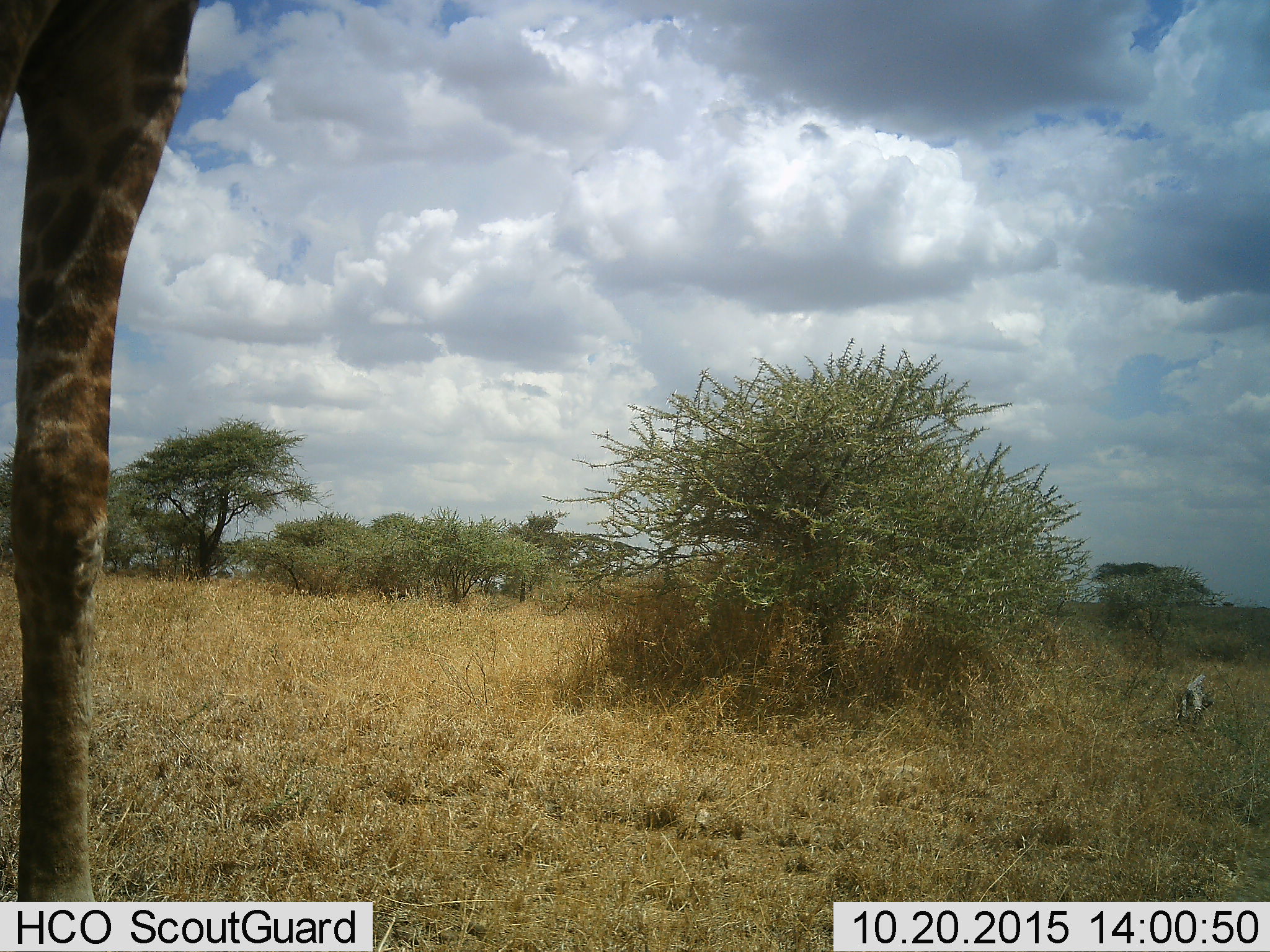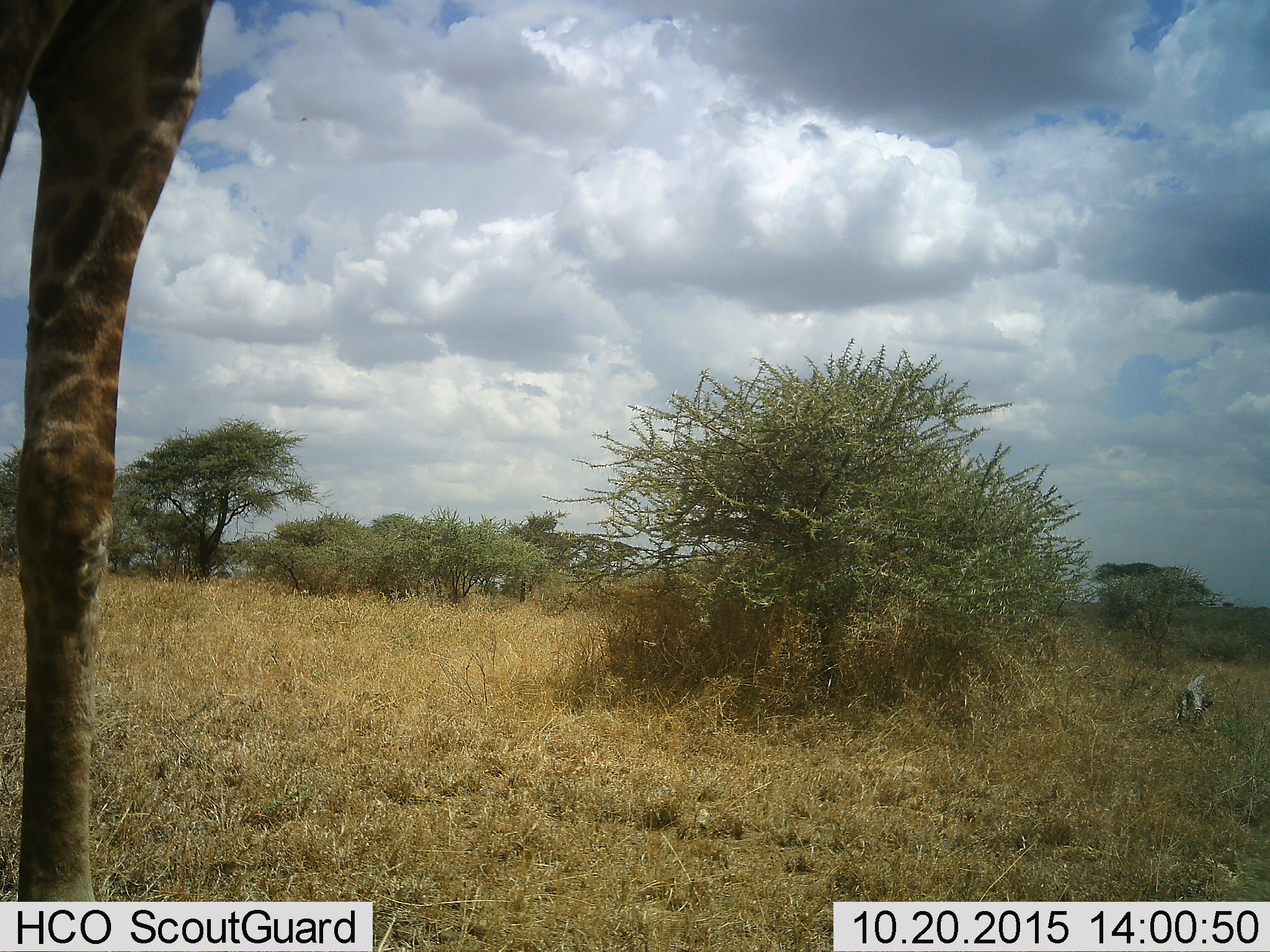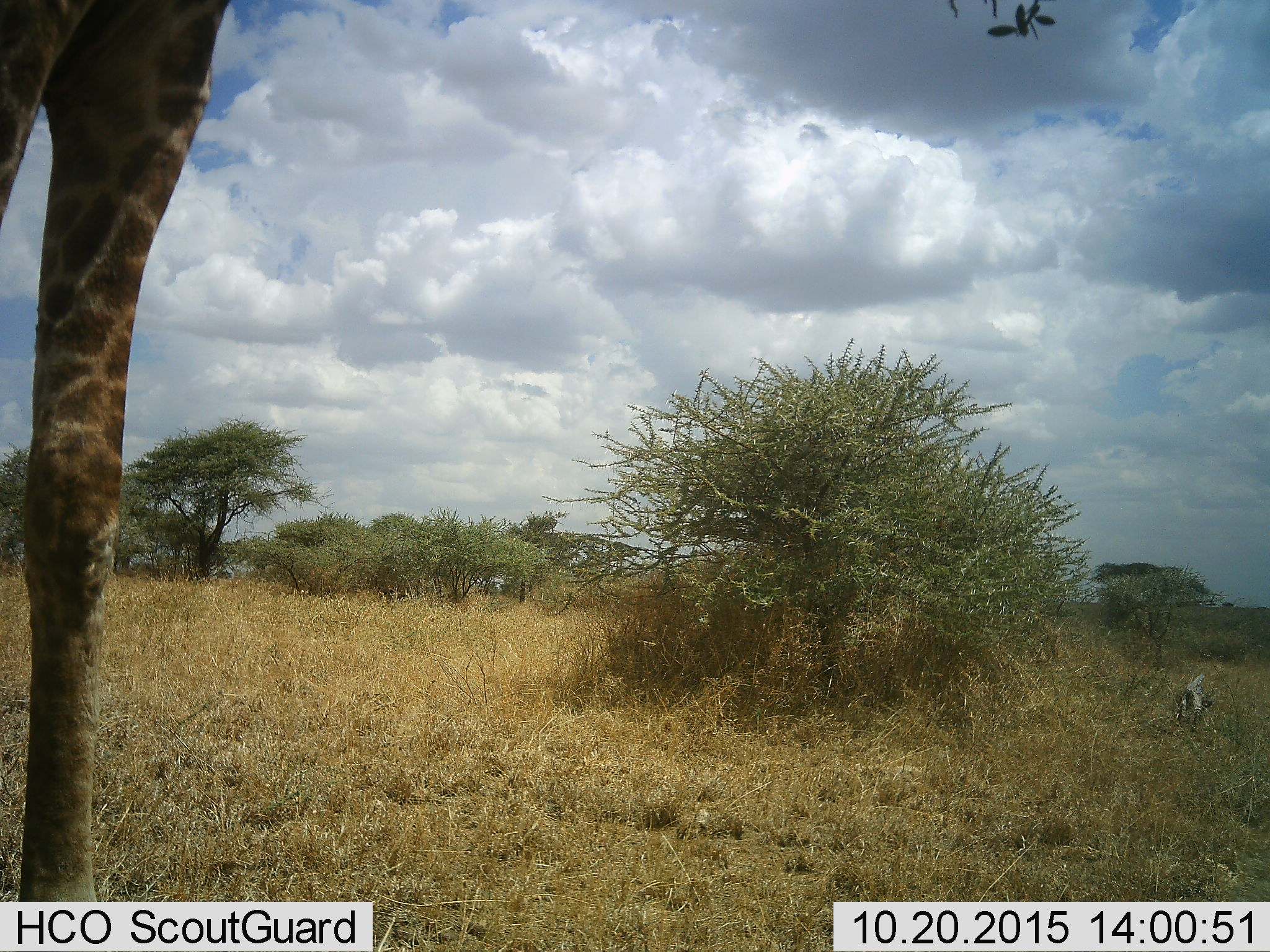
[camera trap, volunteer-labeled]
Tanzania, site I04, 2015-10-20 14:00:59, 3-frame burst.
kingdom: Animalia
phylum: Chordata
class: Mammalia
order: Artiodactyla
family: Giraffidae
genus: Giraffa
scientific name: Giraffa camelopardalis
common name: giraffe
Giraffe (Giraffa camelopardalis), count 1. Behavior (volunteer vote fractions): standing 91%, resting 0%, moving 9%, interacting 0%. Young present (vote fraction): 0%. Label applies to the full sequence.